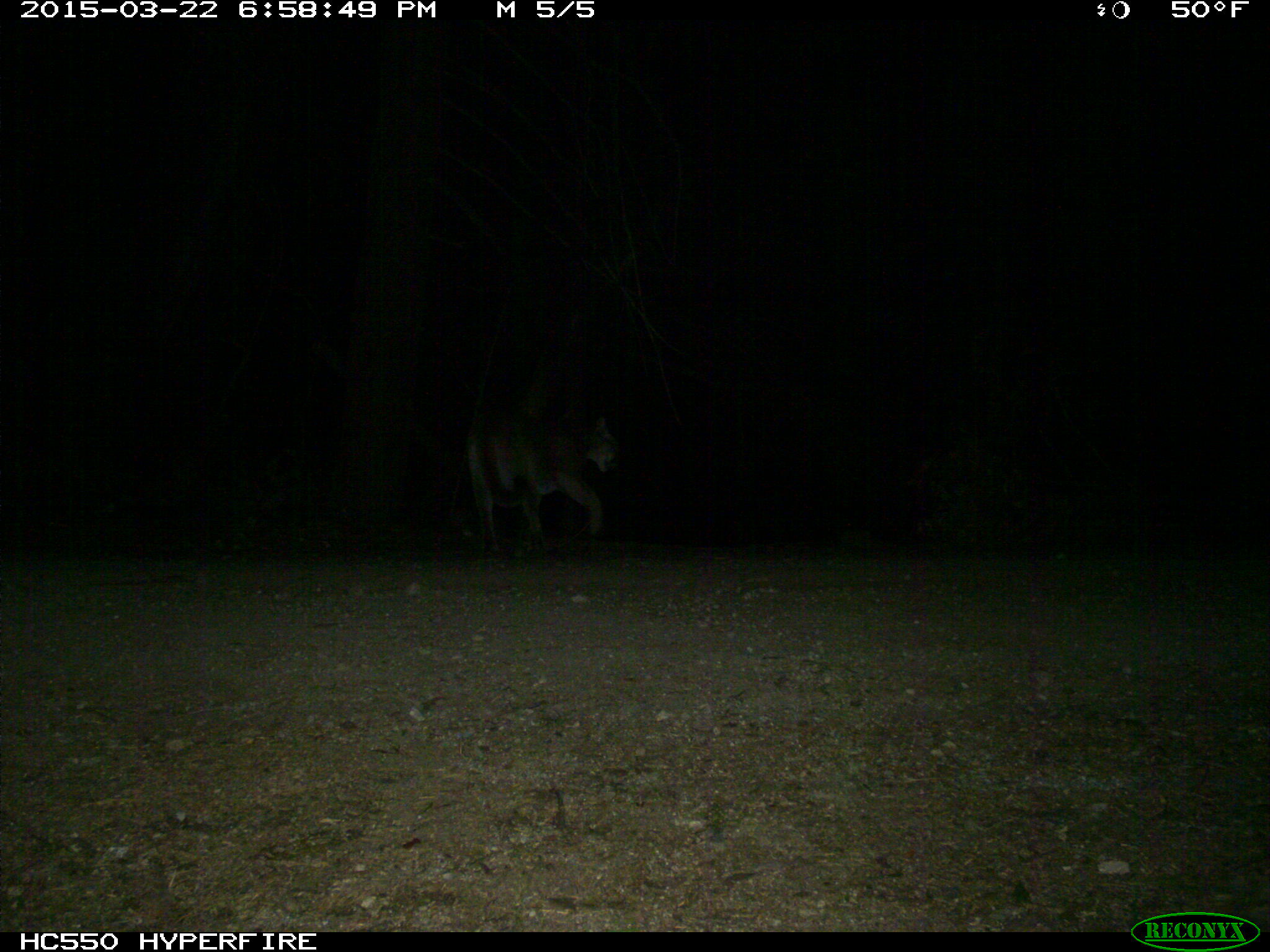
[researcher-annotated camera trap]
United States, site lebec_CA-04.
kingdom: Animalia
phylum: Chordata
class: Mammalia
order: Carnivora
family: Felidae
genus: Puma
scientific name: Puma concolor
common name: mountain lion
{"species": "Puma concolor (mountain lion)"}